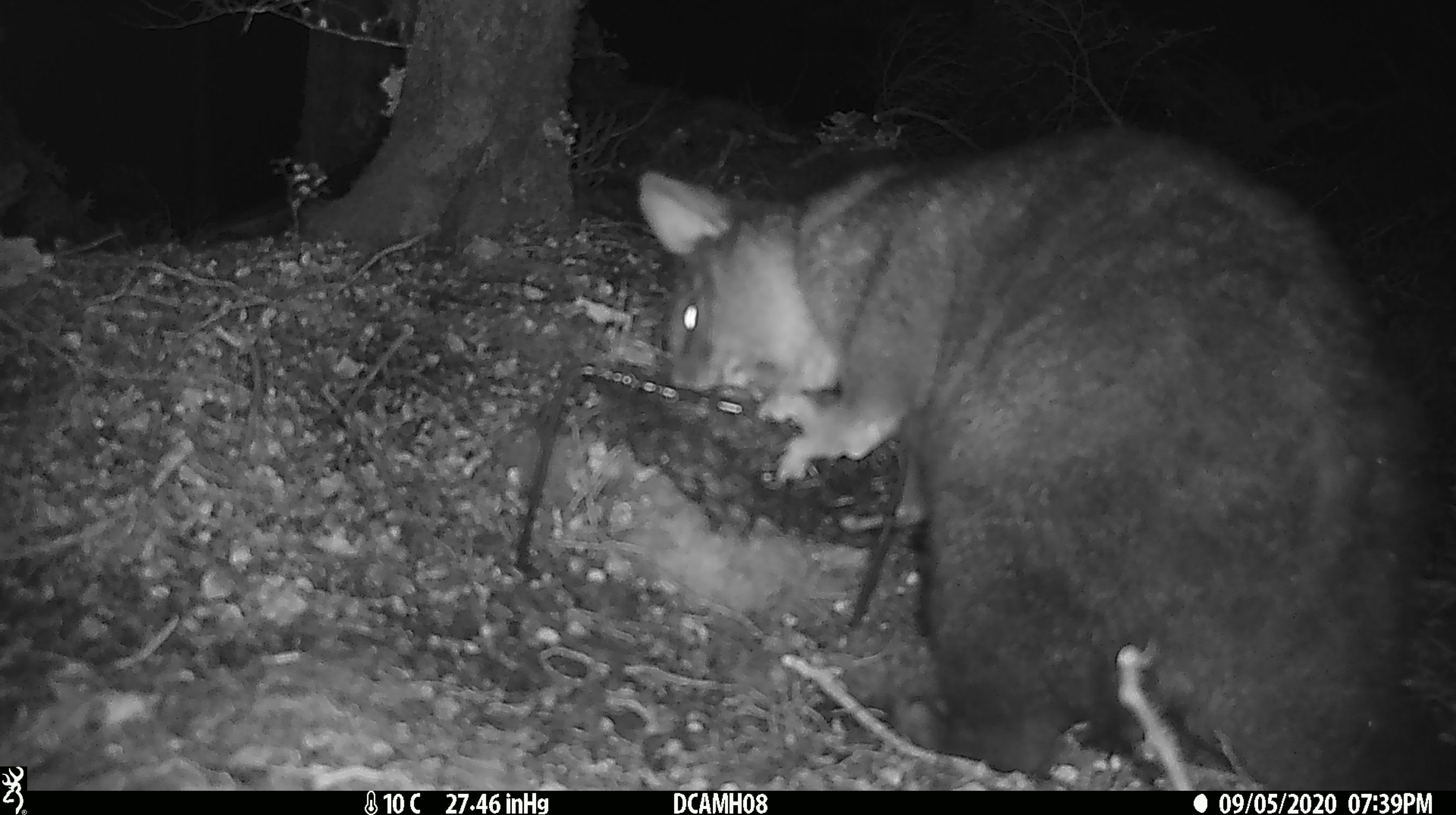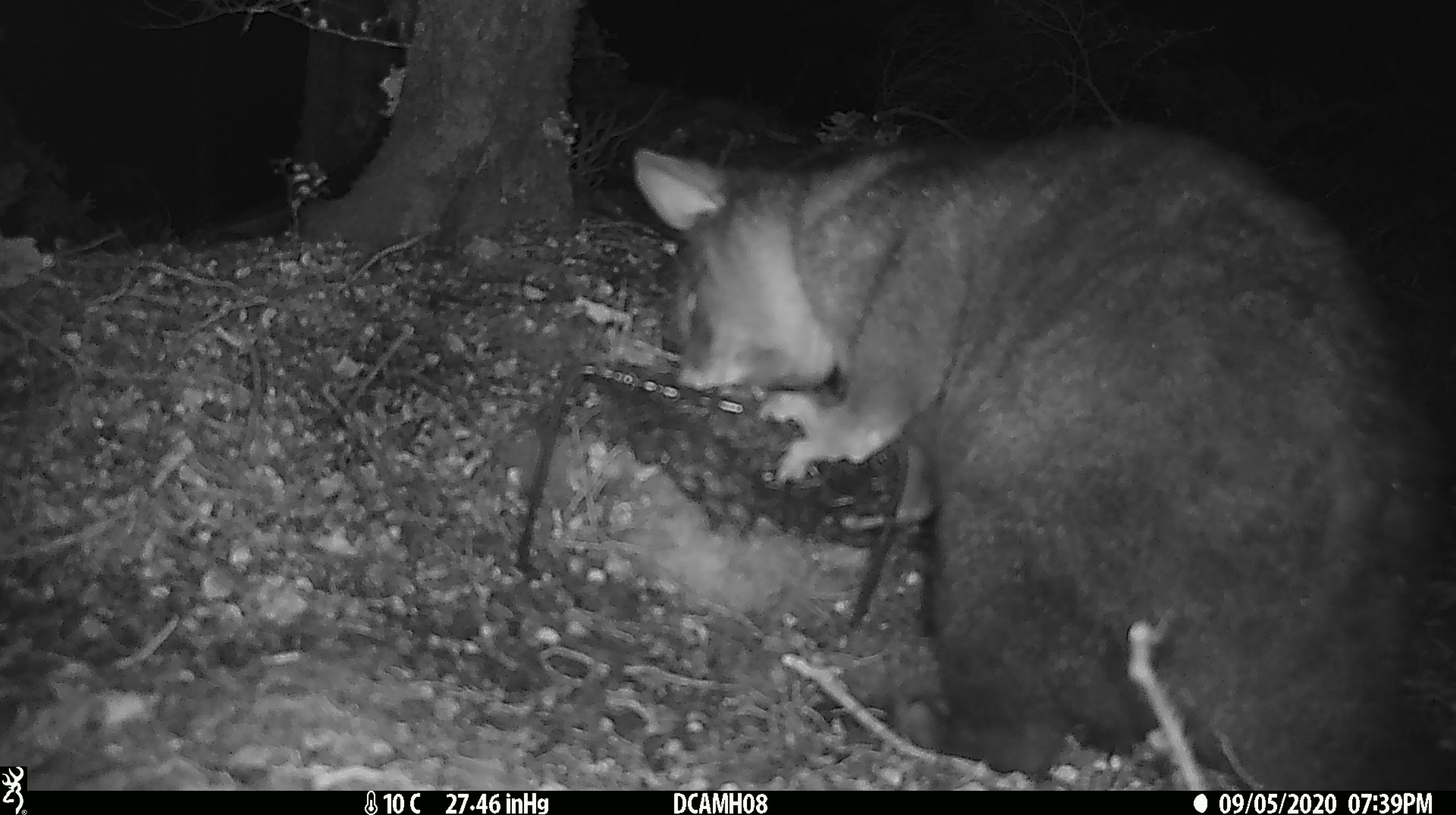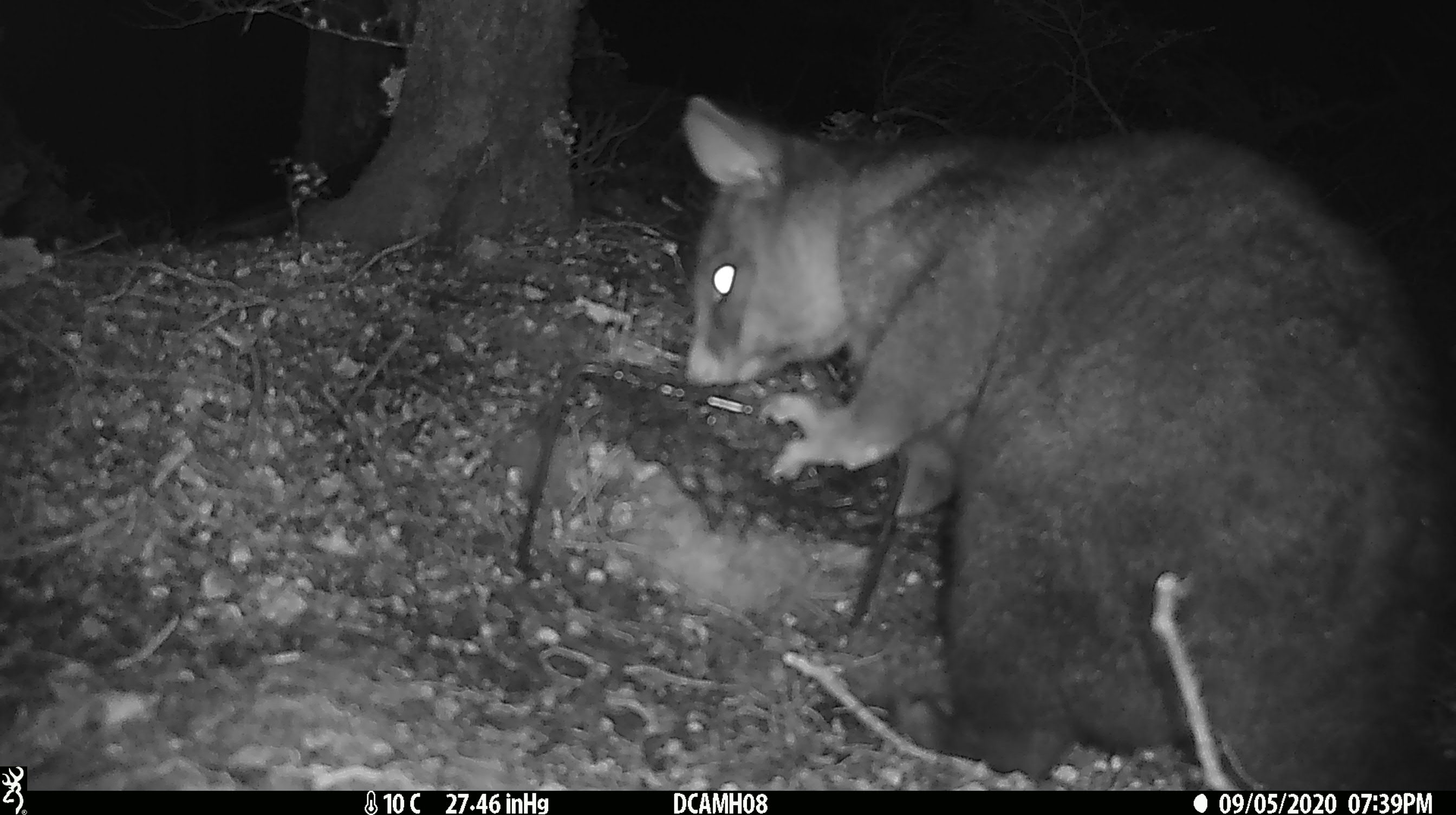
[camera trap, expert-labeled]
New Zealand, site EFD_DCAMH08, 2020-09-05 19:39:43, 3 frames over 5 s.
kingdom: Animalia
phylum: Chordata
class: Mammalia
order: Diprotodontia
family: Phalangeridae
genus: Trichosurus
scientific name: Trichosurus vulpecula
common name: common brushtail possum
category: possum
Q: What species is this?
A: Possum (common brushtail possum) (Trichosurus vulpecula).